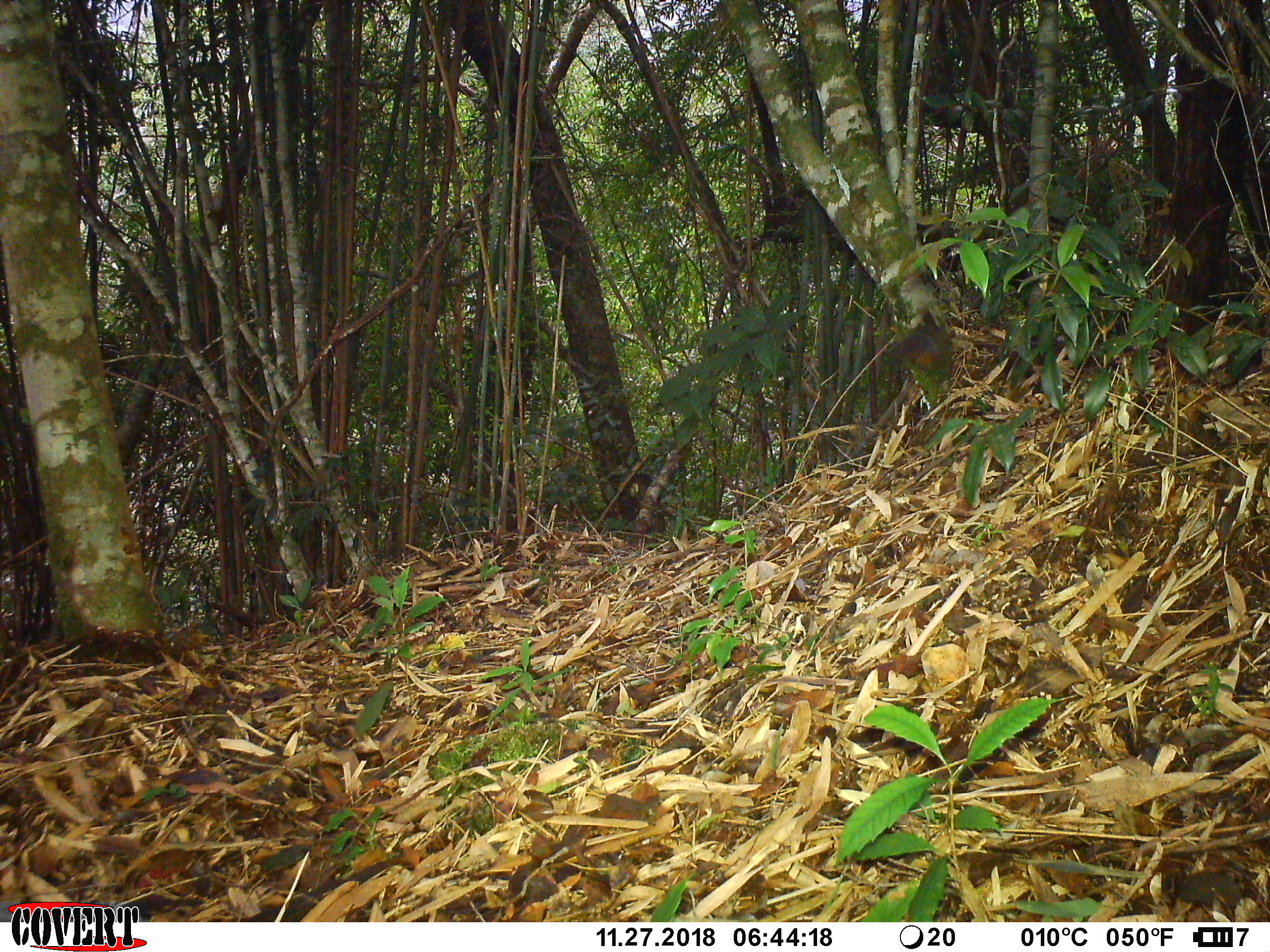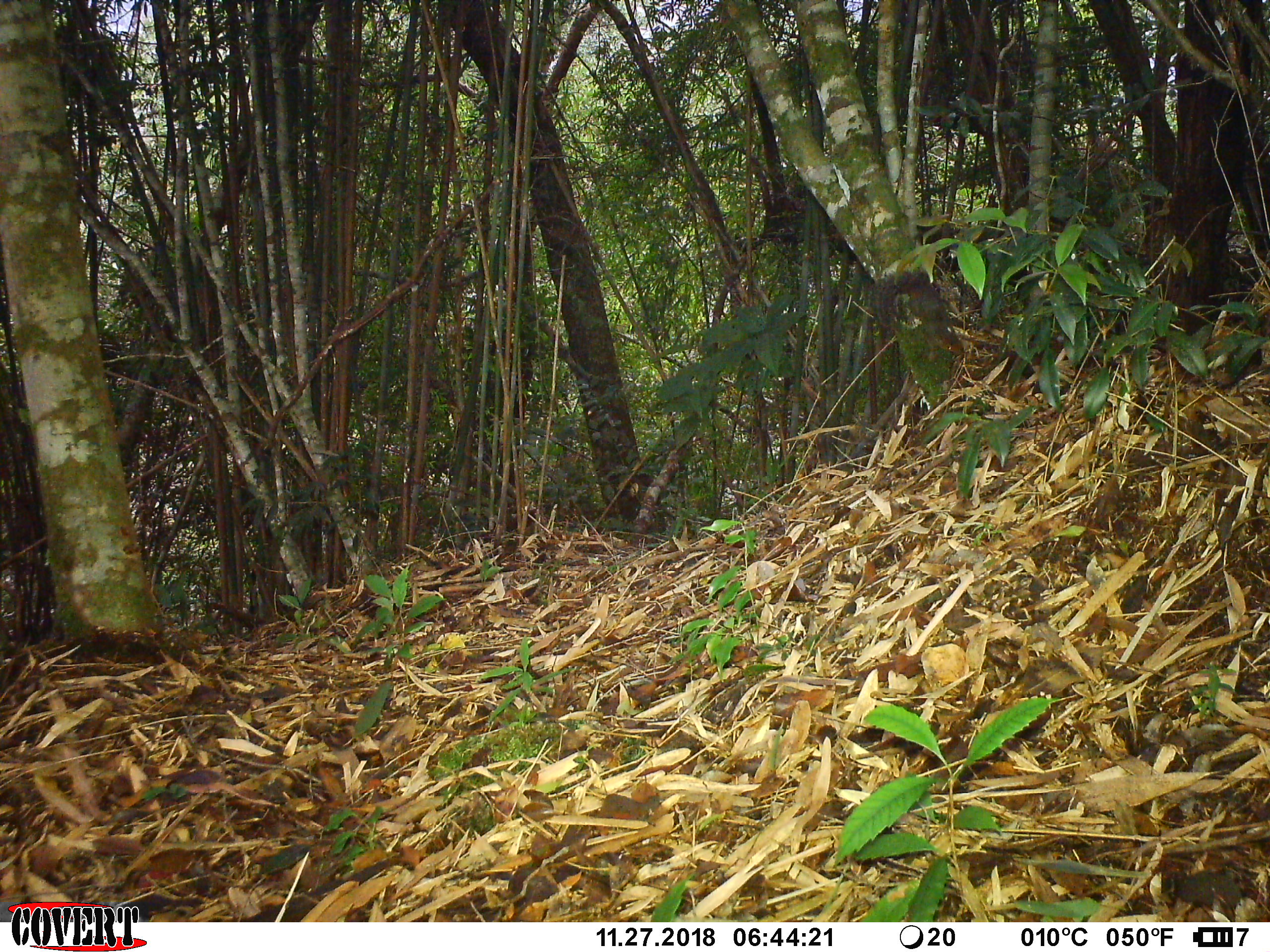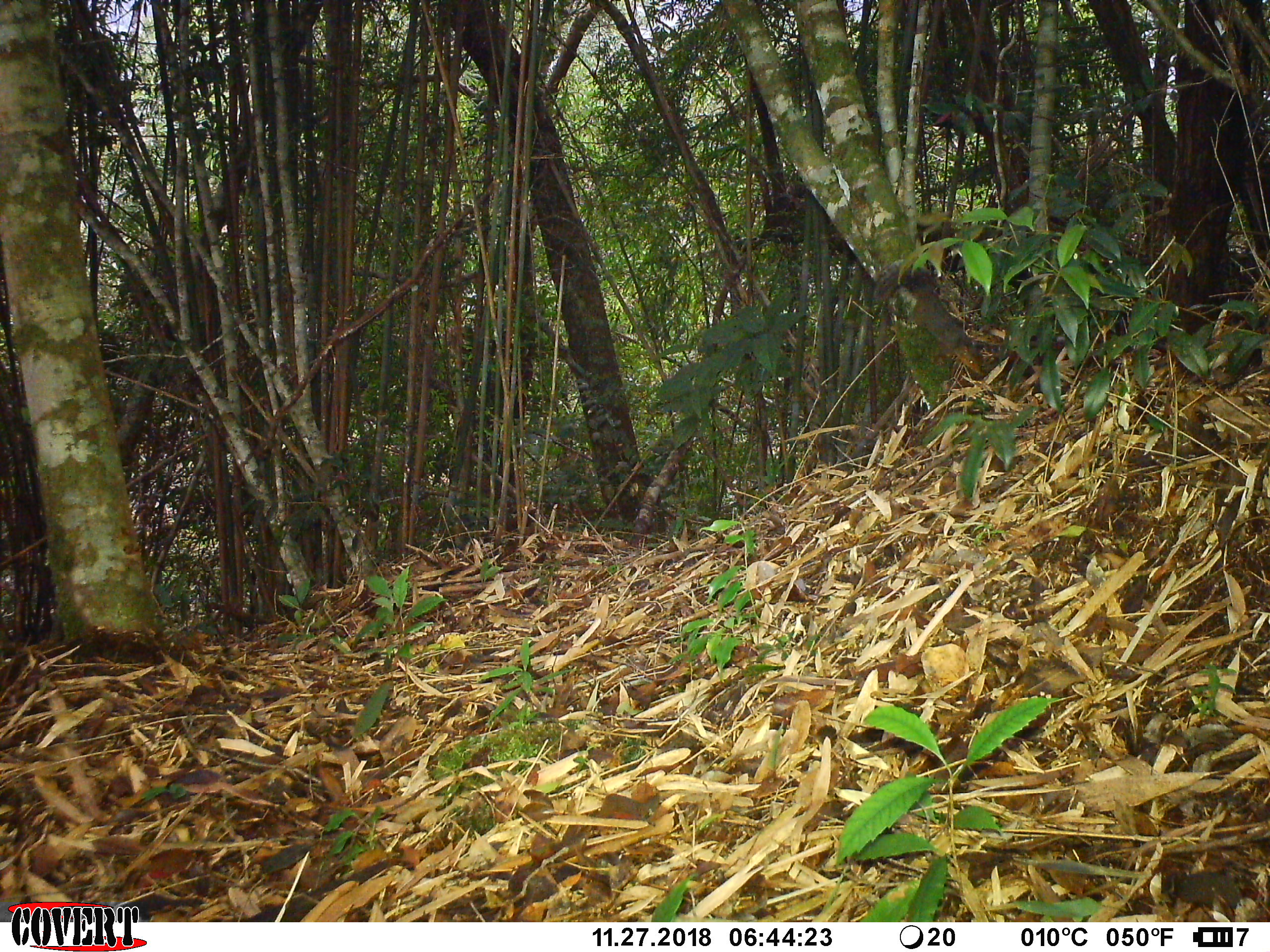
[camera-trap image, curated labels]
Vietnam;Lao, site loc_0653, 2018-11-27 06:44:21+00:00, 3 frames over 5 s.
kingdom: Animalia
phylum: Chordata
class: Mammalia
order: Rodentia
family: Sciuridae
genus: Dremomys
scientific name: Dremomys rufigenis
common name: red-cheeked squirrel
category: red cheeked squirrel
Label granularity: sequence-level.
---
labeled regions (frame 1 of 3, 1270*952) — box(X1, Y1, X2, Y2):
red cheeked squirrel: box(887, 312, 946, 369)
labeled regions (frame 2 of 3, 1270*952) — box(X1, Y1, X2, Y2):
red cheeked squirrel: box(874, 266, 963, 354)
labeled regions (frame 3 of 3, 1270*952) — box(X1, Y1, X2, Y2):
red cheeked squirrel: box(874, 266, 981, 374)